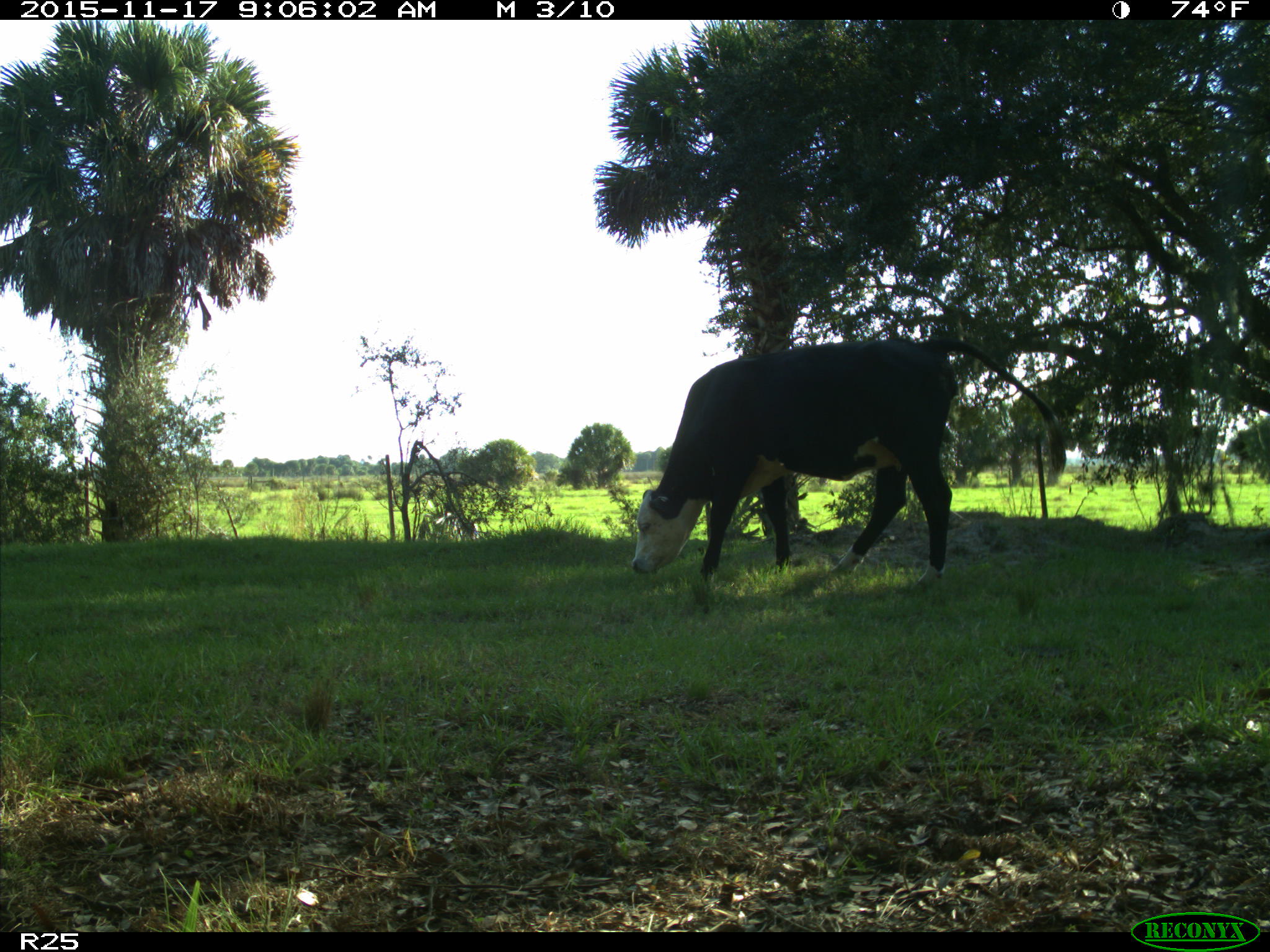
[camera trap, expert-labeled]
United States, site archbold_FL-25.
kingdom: Animalia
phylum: Chordata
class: Mammalia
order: Artiodactyla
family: Bovidae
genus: Bos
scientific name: Bos taurus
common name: domestic cow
Bos taurus (domestic cow).